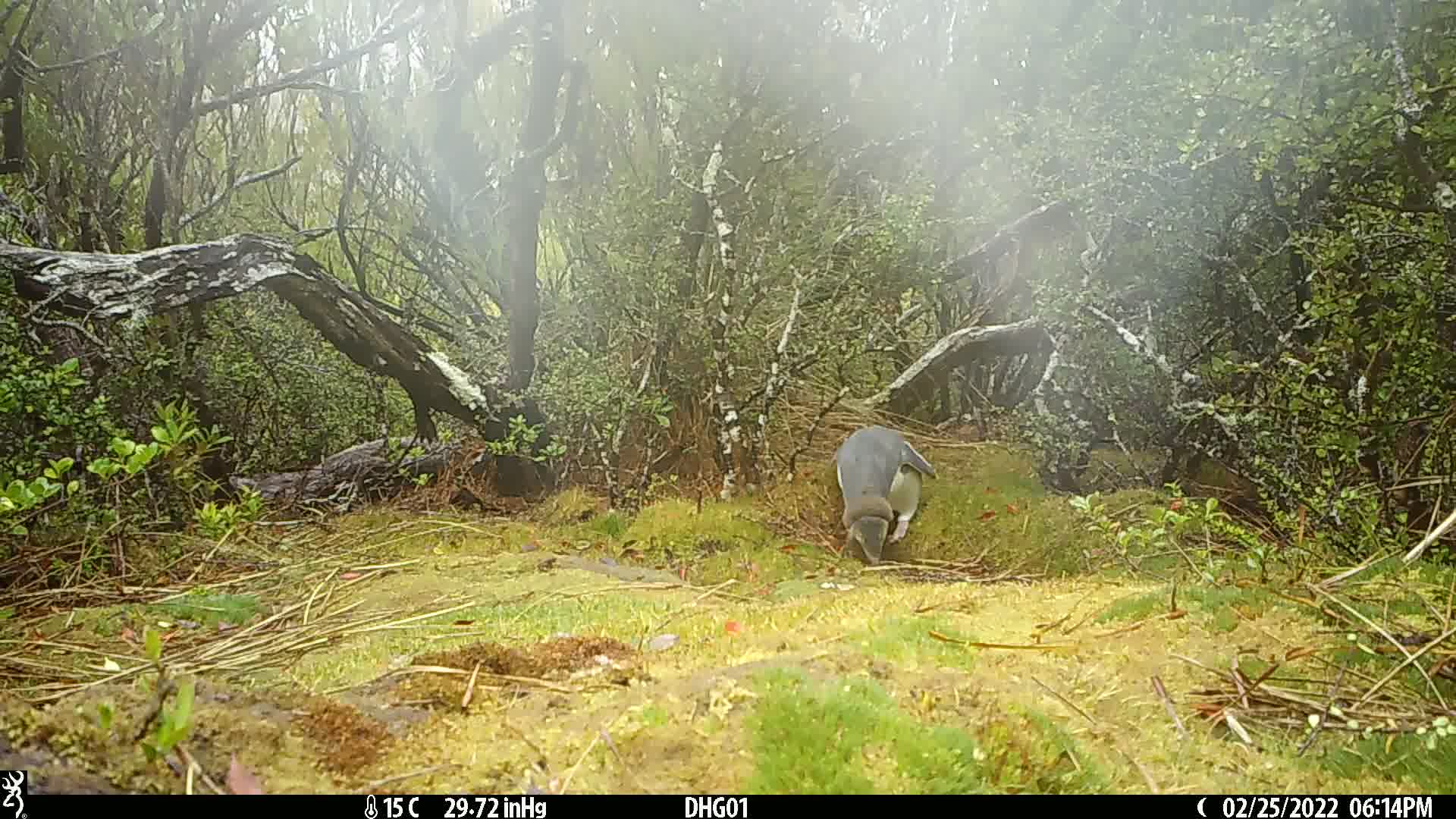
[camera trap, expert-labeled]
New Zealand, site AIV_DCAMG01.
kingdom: Animalia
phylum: Chordata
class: Aves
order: Sphenisciformes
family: Spheniscidae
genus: Megadyptes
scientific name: Megadyptes antipodes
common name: yellow-eyed penguin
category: yellow eyed penguin